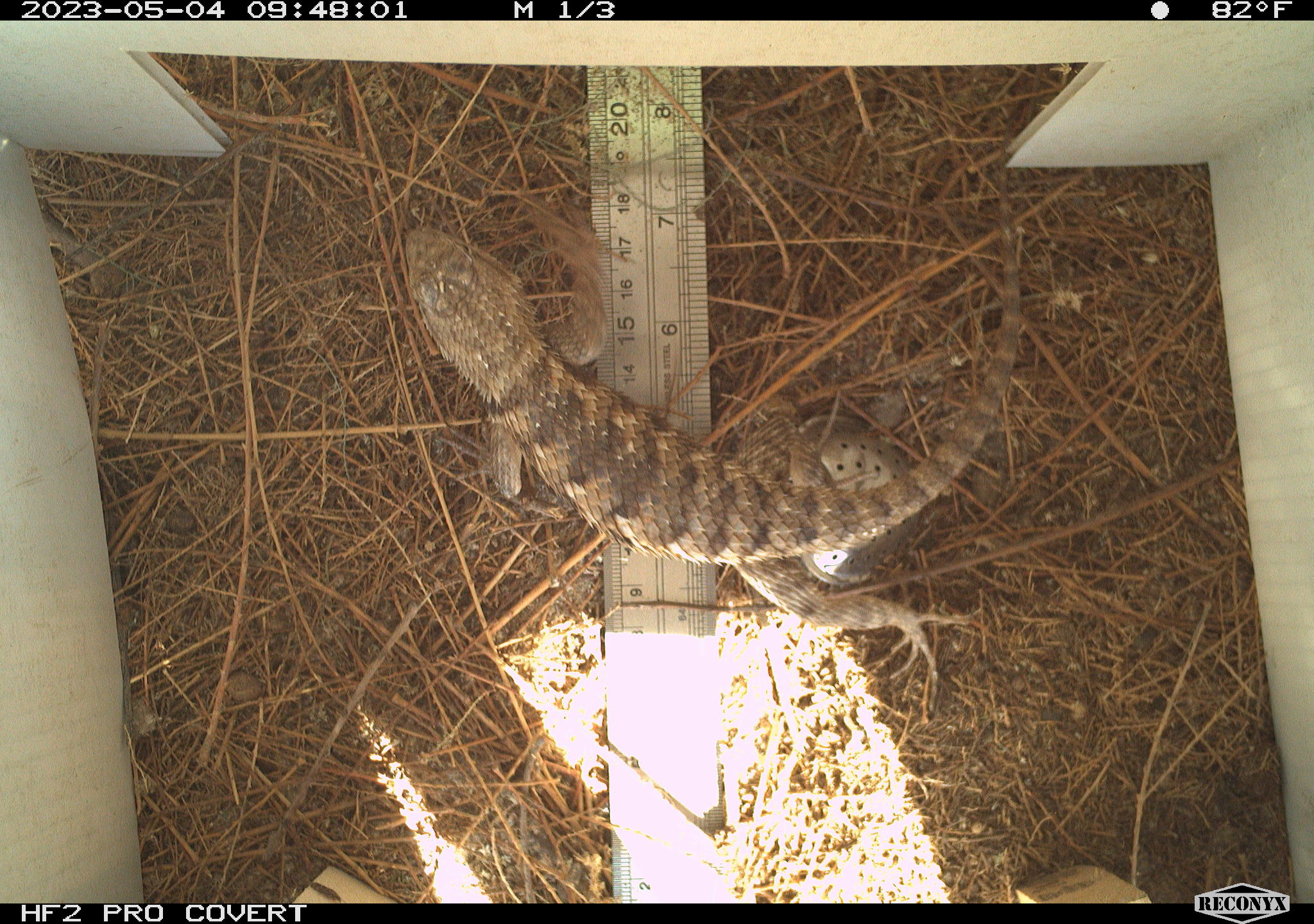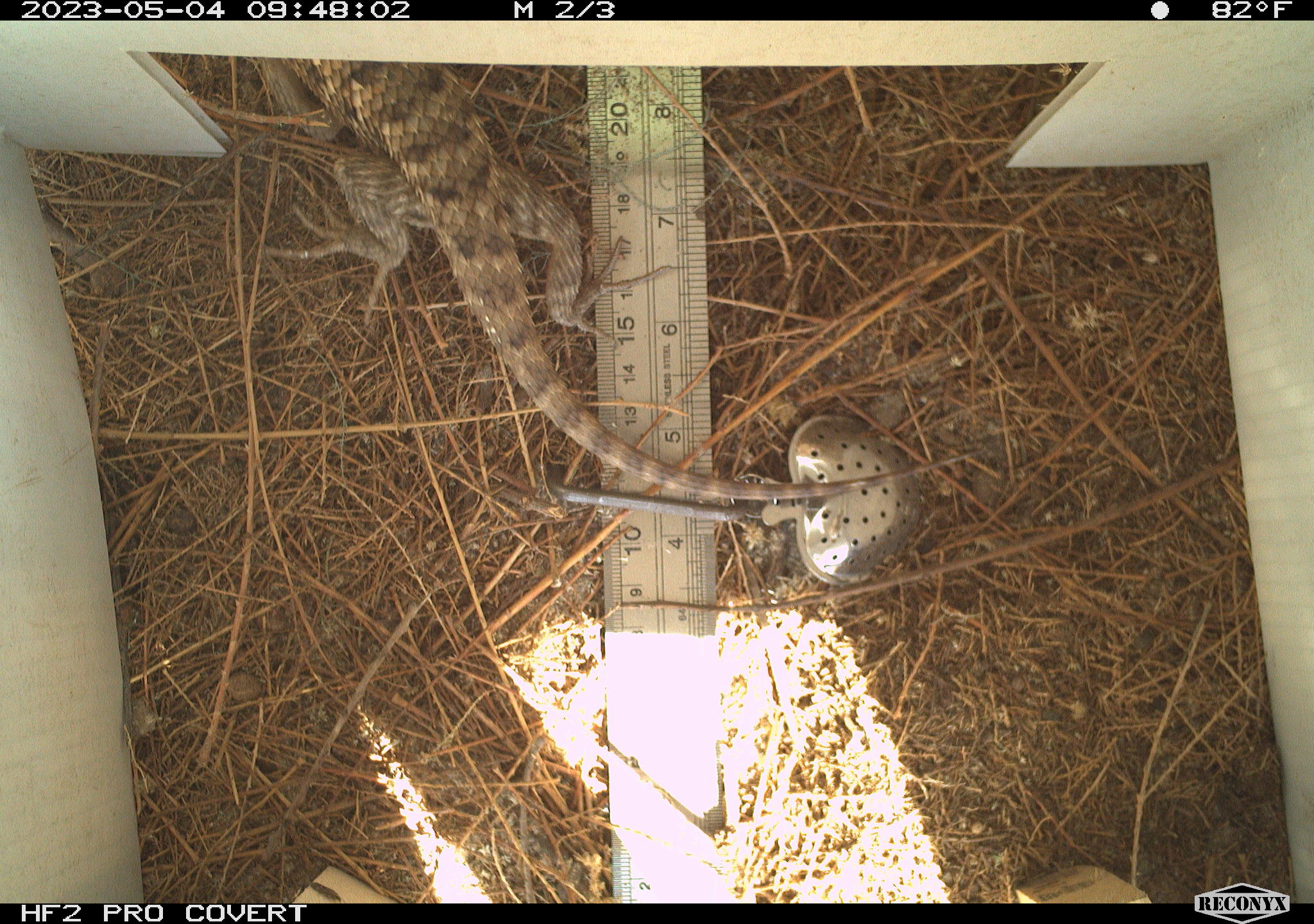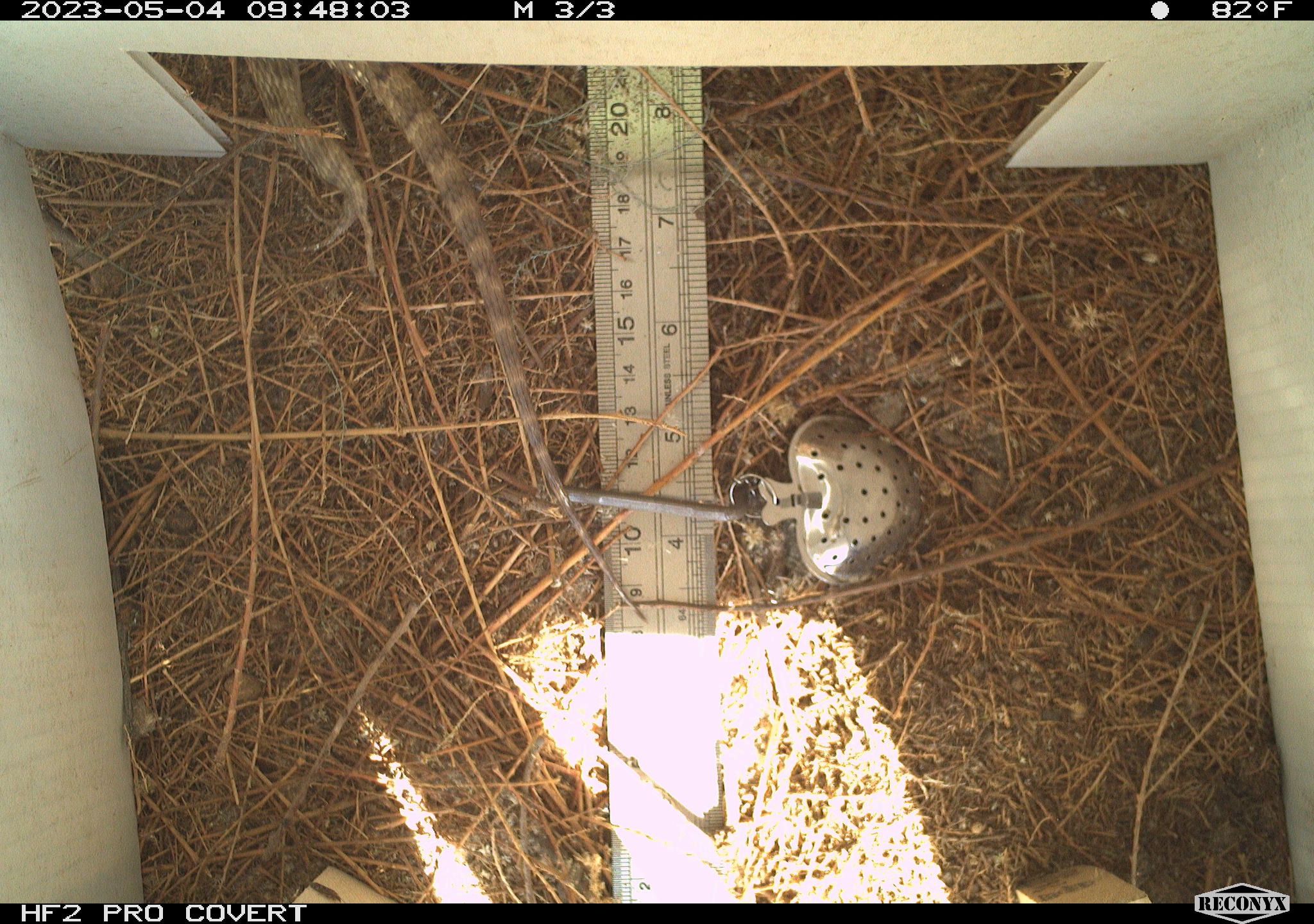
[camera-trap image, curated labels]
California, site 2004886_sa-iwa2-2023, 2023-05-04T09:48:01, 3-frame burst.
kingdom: Animalia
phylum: Chordata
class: Reptilia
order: Squamata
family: Phrynosomatidae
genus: Sceloporus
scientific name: Sceloporus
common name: spiny lizards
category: sceloporus species